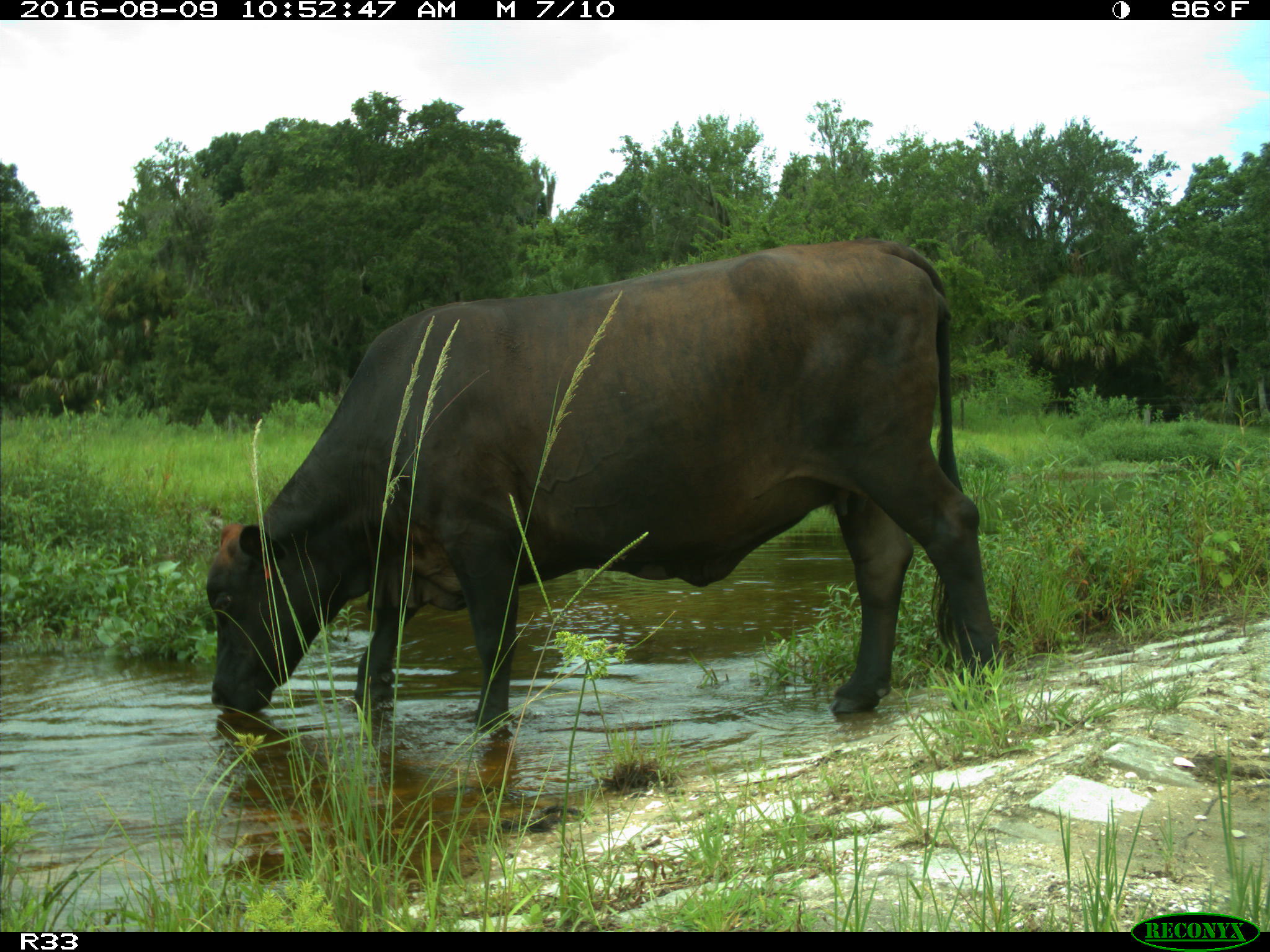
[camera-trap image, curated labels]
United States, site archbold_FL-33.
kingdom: Animalia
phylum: Chordata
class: Mammalia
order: Artiodactyla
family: Bovidae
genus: Bos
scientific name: Bos taurus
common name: domestic cow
Bos taurus (domestic cow).